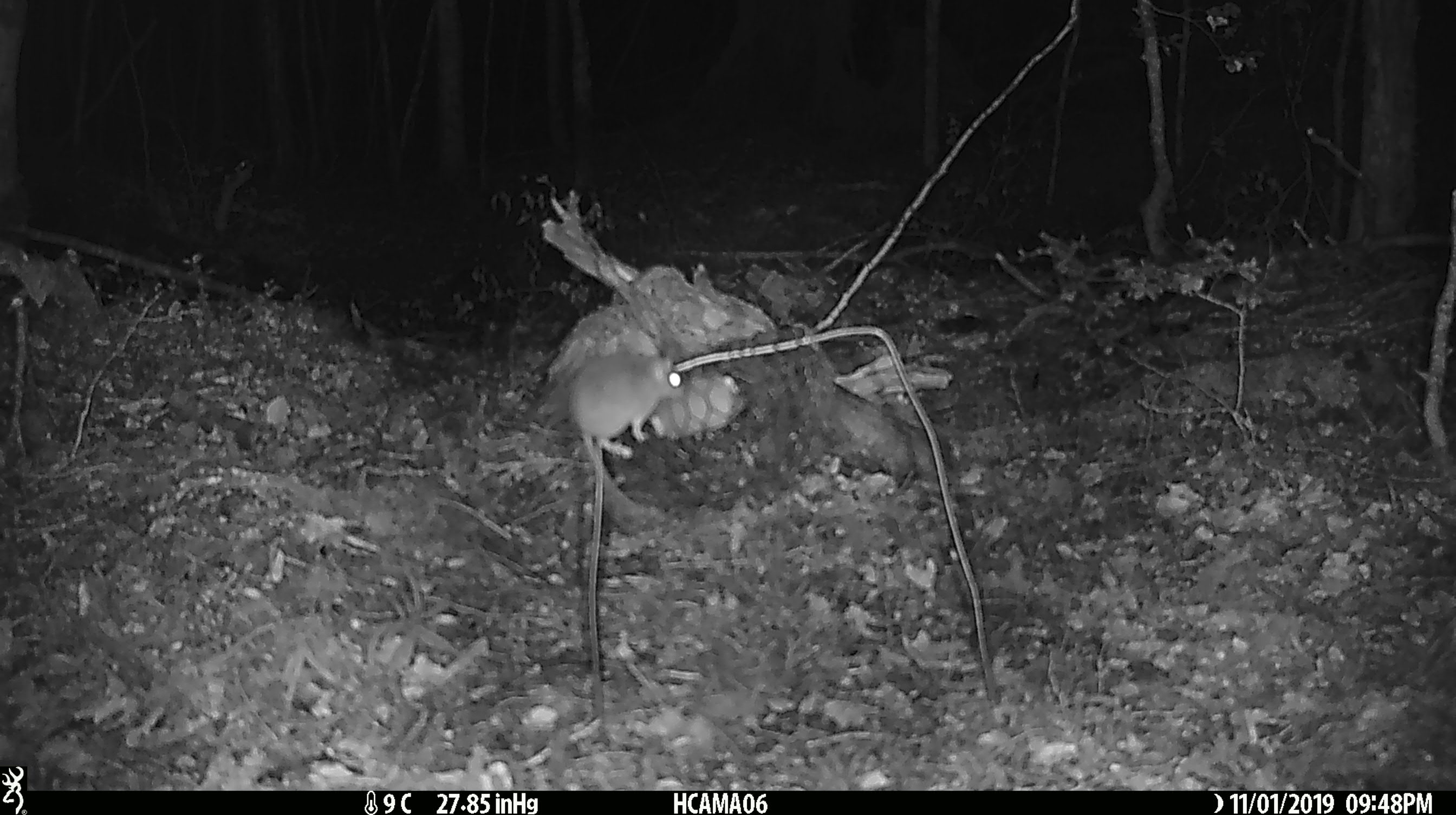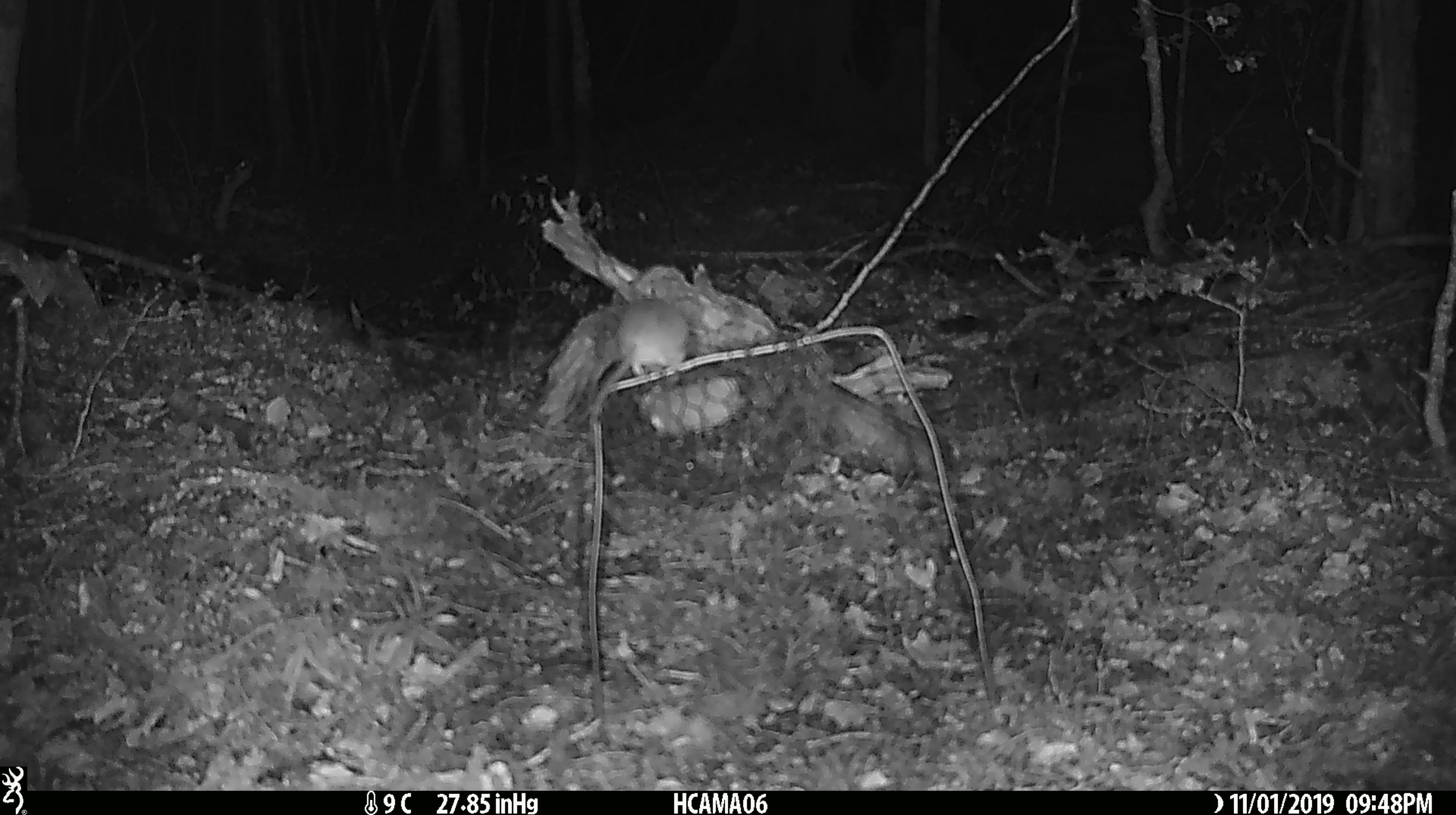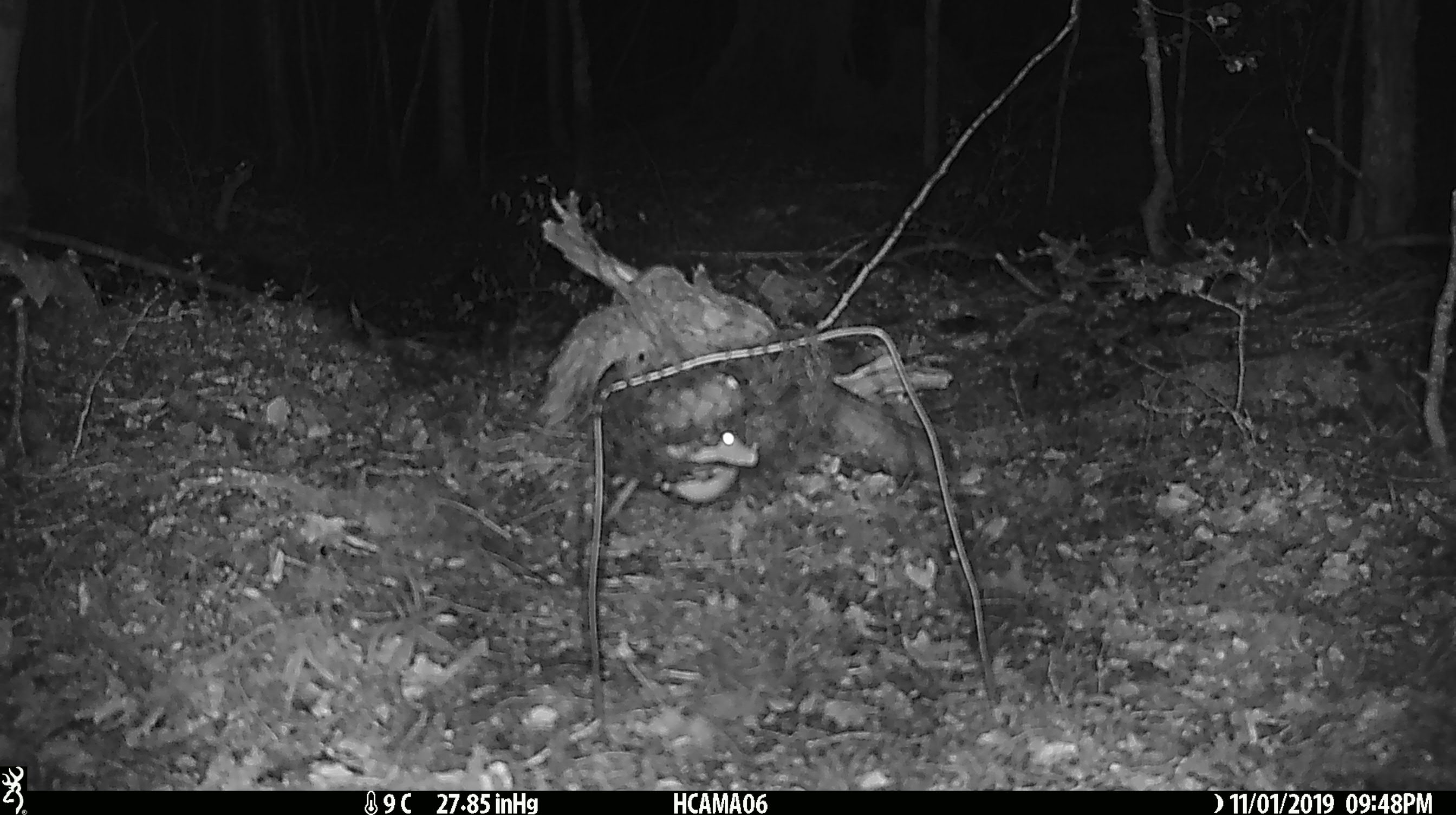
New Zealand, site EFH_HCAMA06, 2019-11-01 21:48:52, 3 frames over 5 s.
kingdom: Animalia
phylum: Chordata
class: Mammalia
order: Rodentia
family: Muridae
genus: Mus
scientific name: Mus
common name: mouse